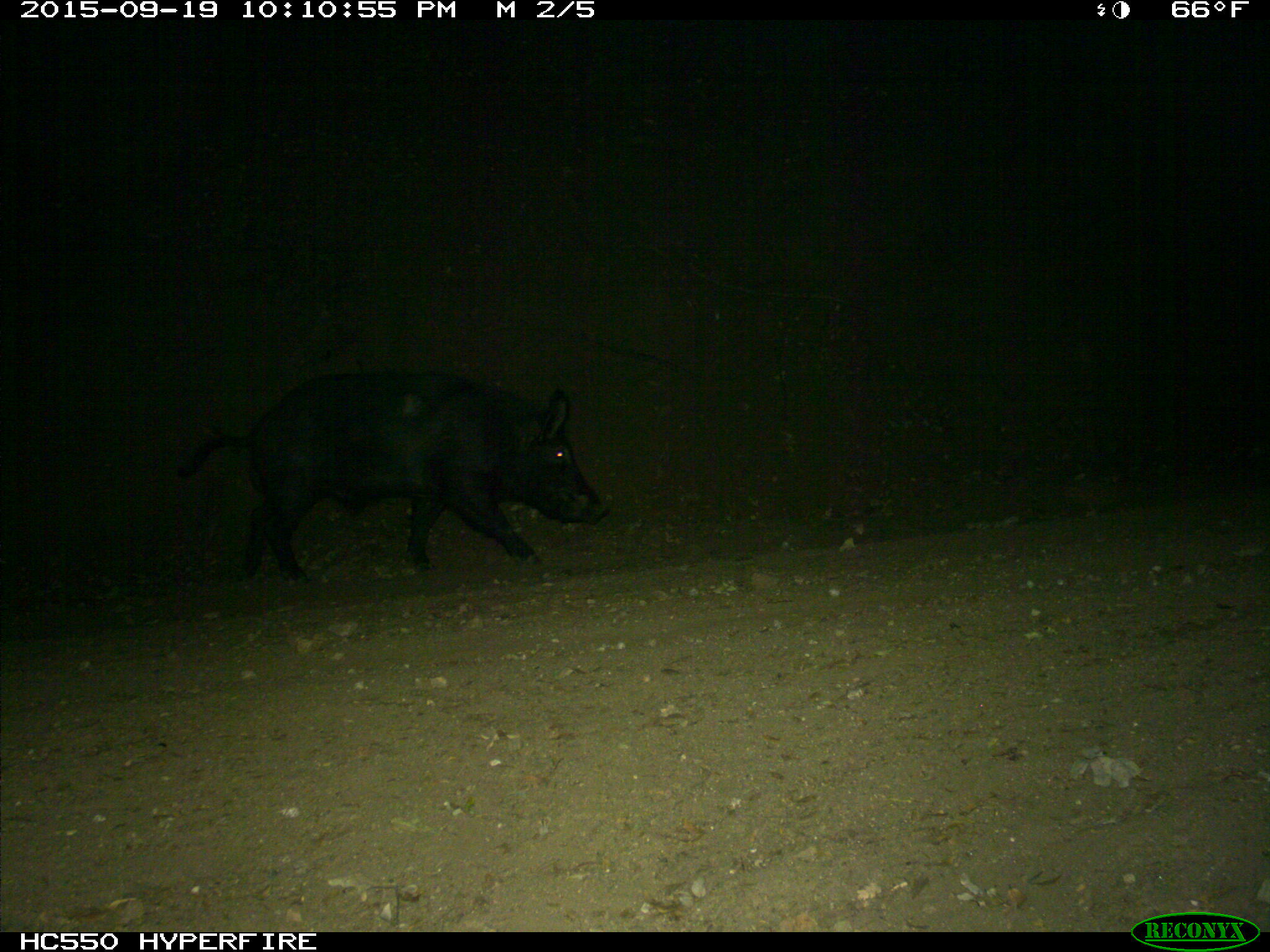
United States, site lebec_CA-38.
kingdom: Animalia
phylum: Chordata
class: Mammalia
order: Artiodactyla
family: Suidae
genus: Sus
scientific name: Sus scrofa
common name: wild boar